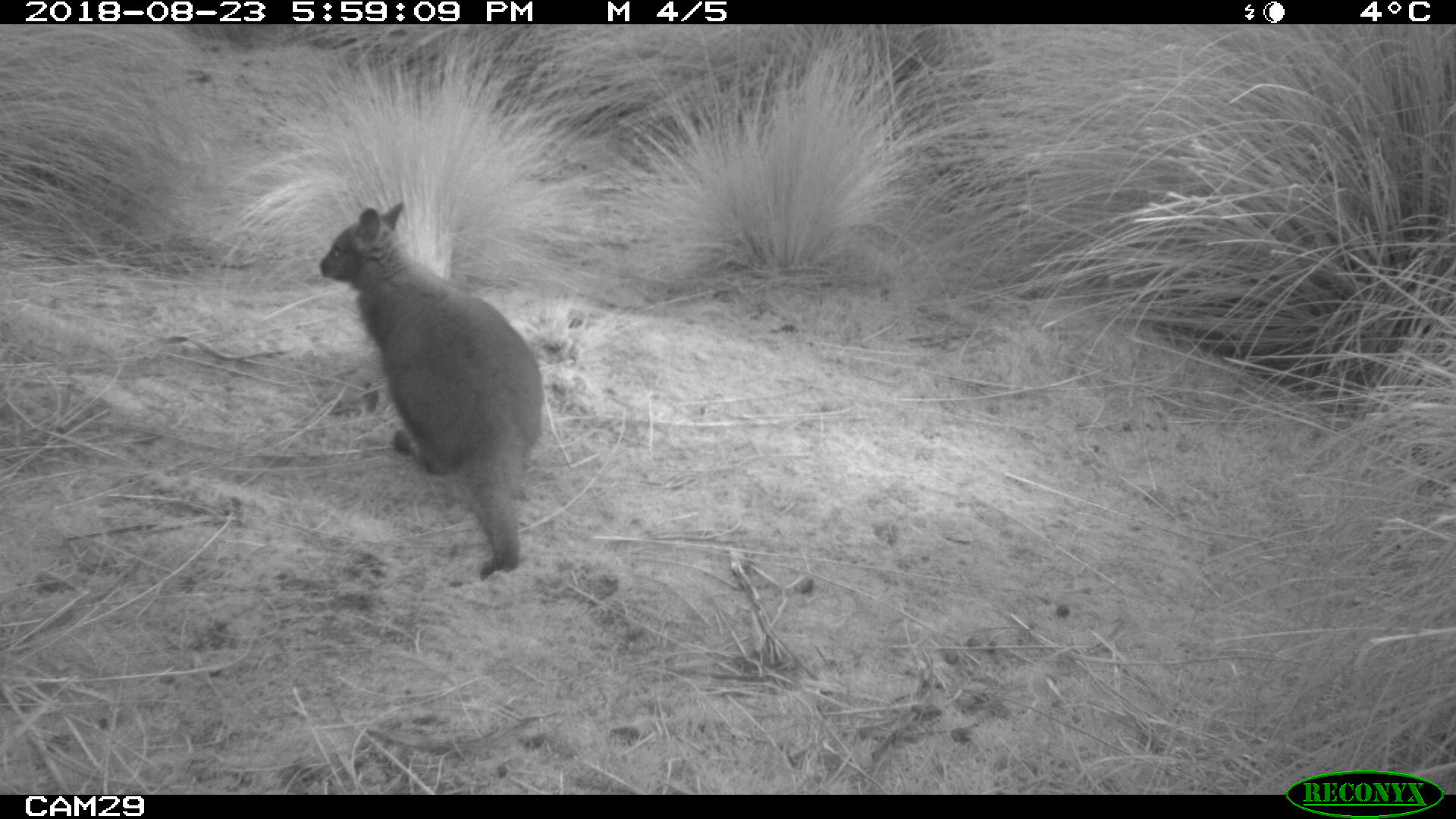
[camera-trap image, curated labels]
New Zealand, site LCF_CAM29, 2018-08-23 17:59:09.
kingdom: Animalia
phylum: Chordata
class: Mammalia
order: Diprotodontia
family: Macropodidae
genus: Notamacropus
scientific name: Notamacropus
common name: wallaby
Wallaby (Notamacropus).